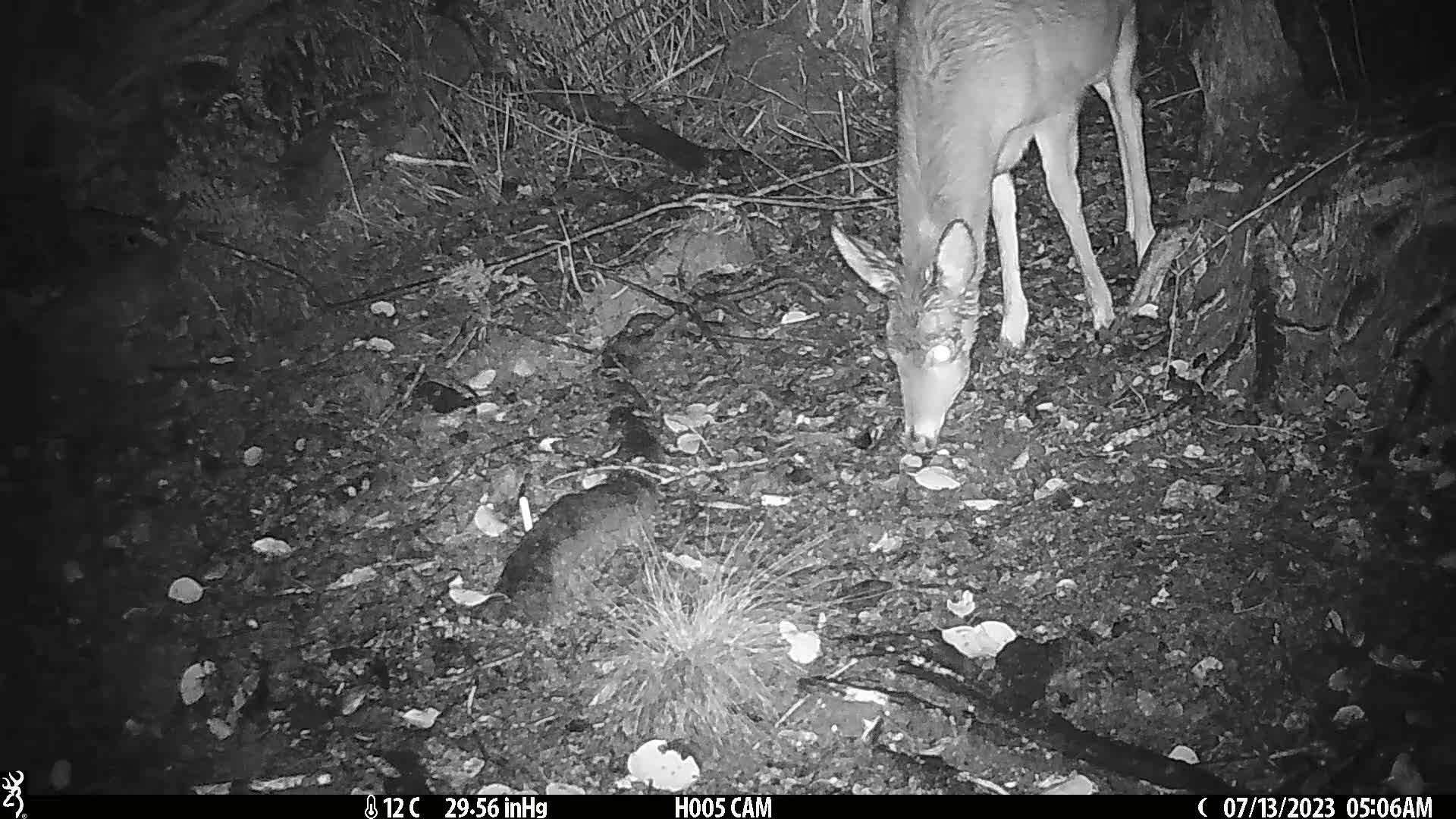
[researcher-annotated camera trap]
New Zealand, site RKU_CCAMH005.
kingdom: Animalia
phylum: Chordata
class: Mammalia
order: Artiodactyla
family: Cervidae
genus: Odocoileus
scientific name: Odocoileus virginianus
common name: white-tailed deer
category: white tailed deer